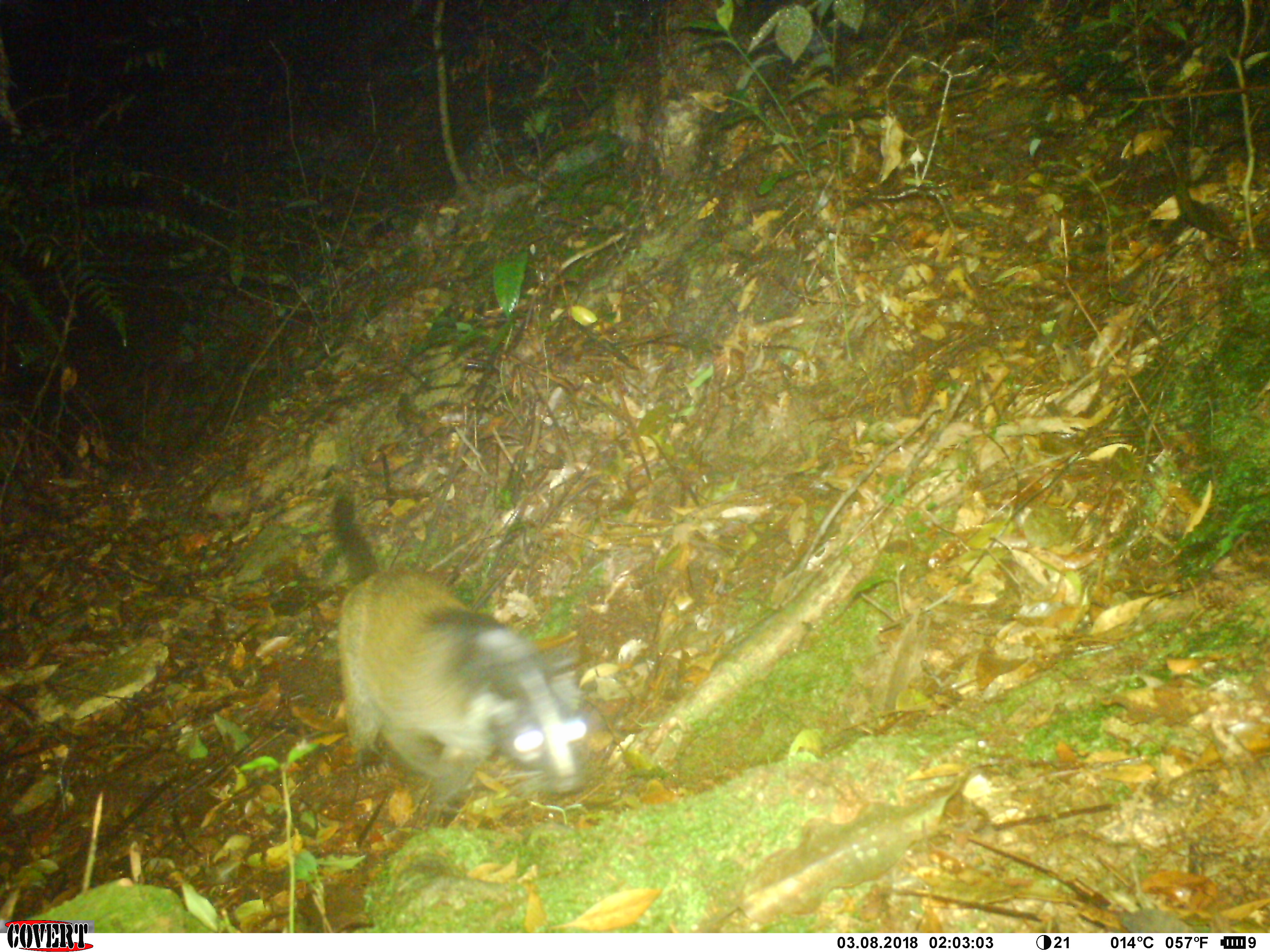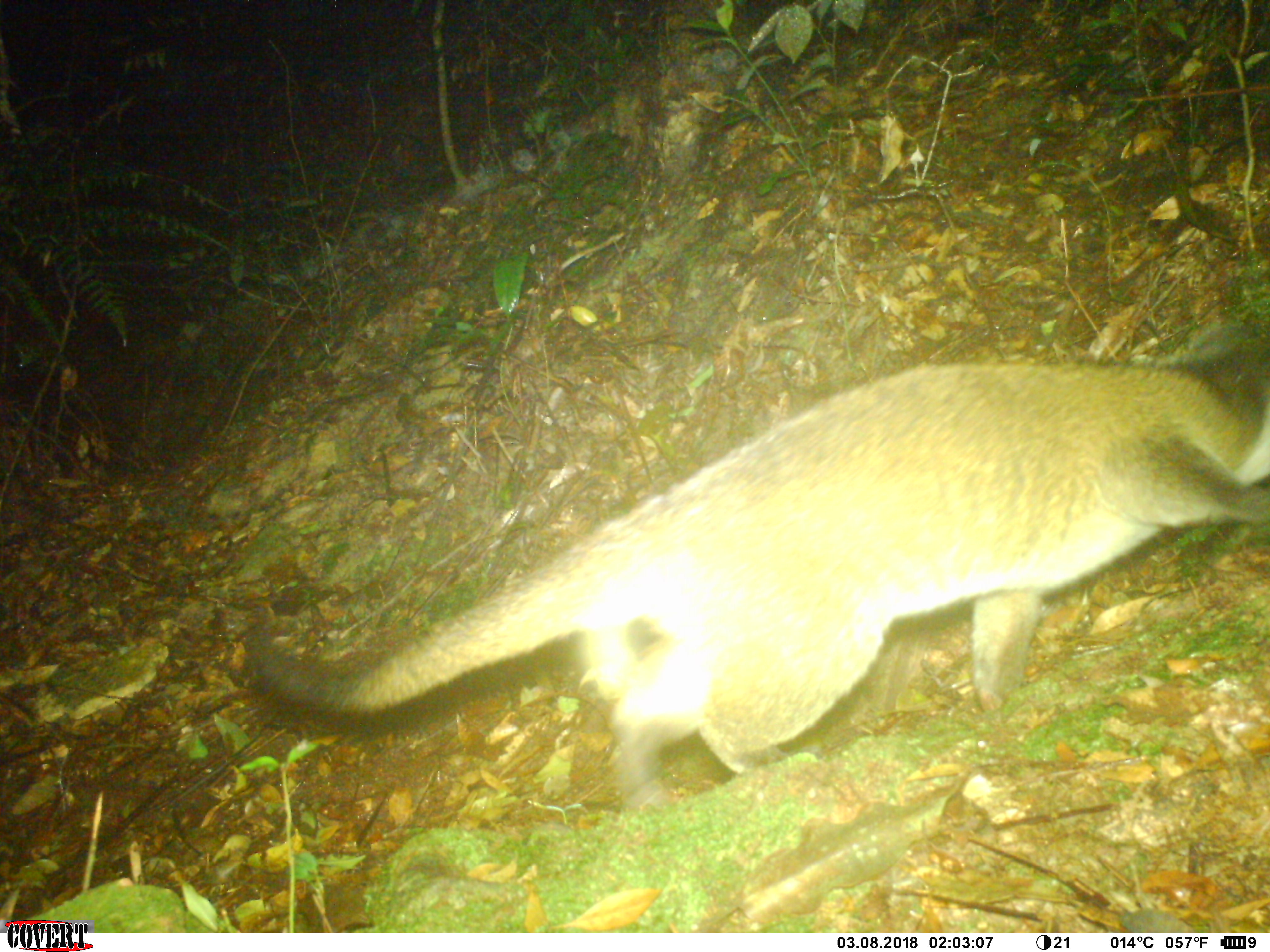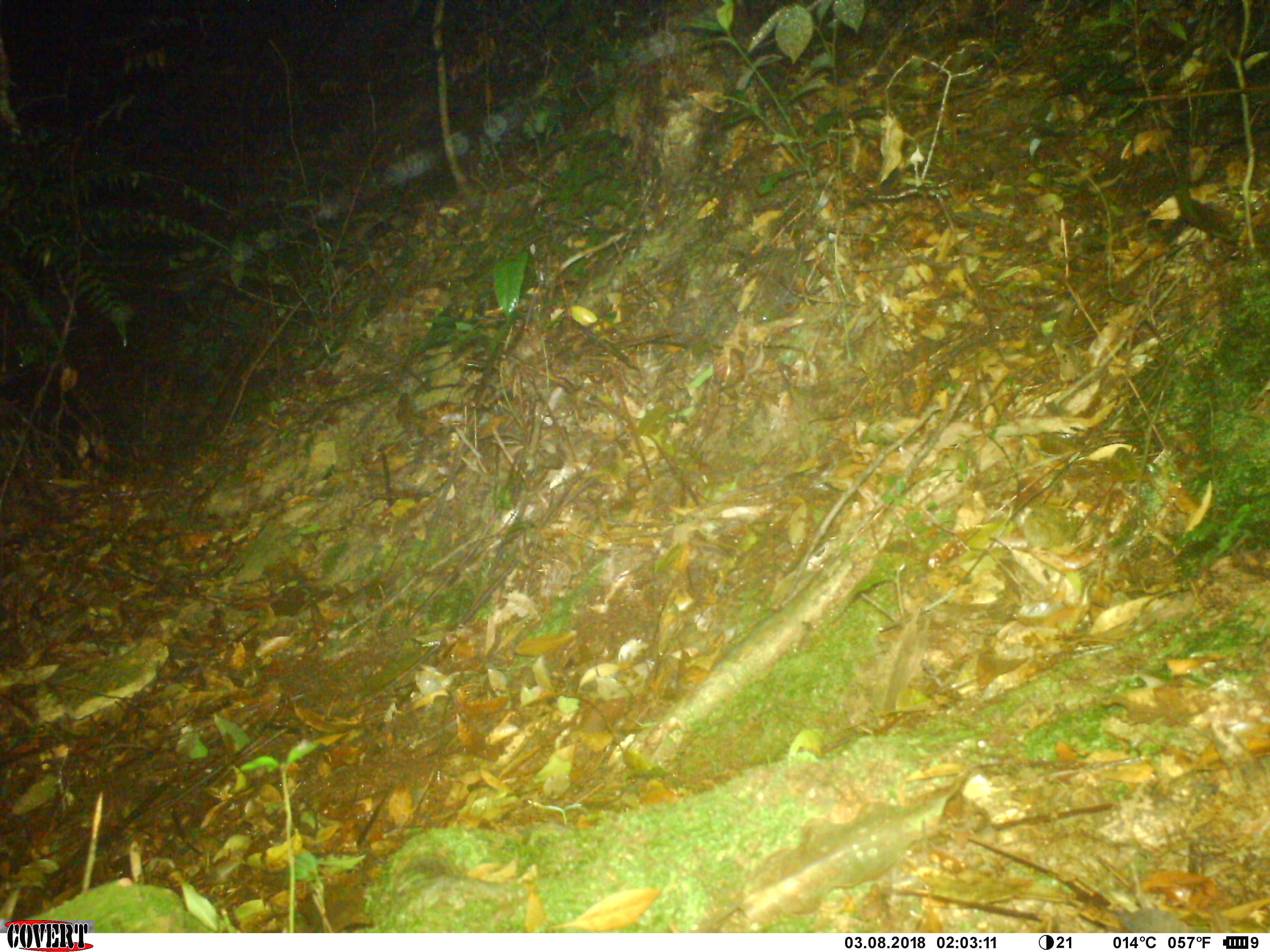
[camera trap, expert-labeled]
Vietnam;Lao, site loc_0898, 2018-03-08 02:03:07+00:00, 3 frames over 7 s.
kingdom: Animalia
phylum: Chordata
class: Mammalia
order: Carnivora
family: Viverridae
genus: Paguma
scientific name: Paguma larvata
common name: masked palm civet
Masked palm civet (Paguma larvata). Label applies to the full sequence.